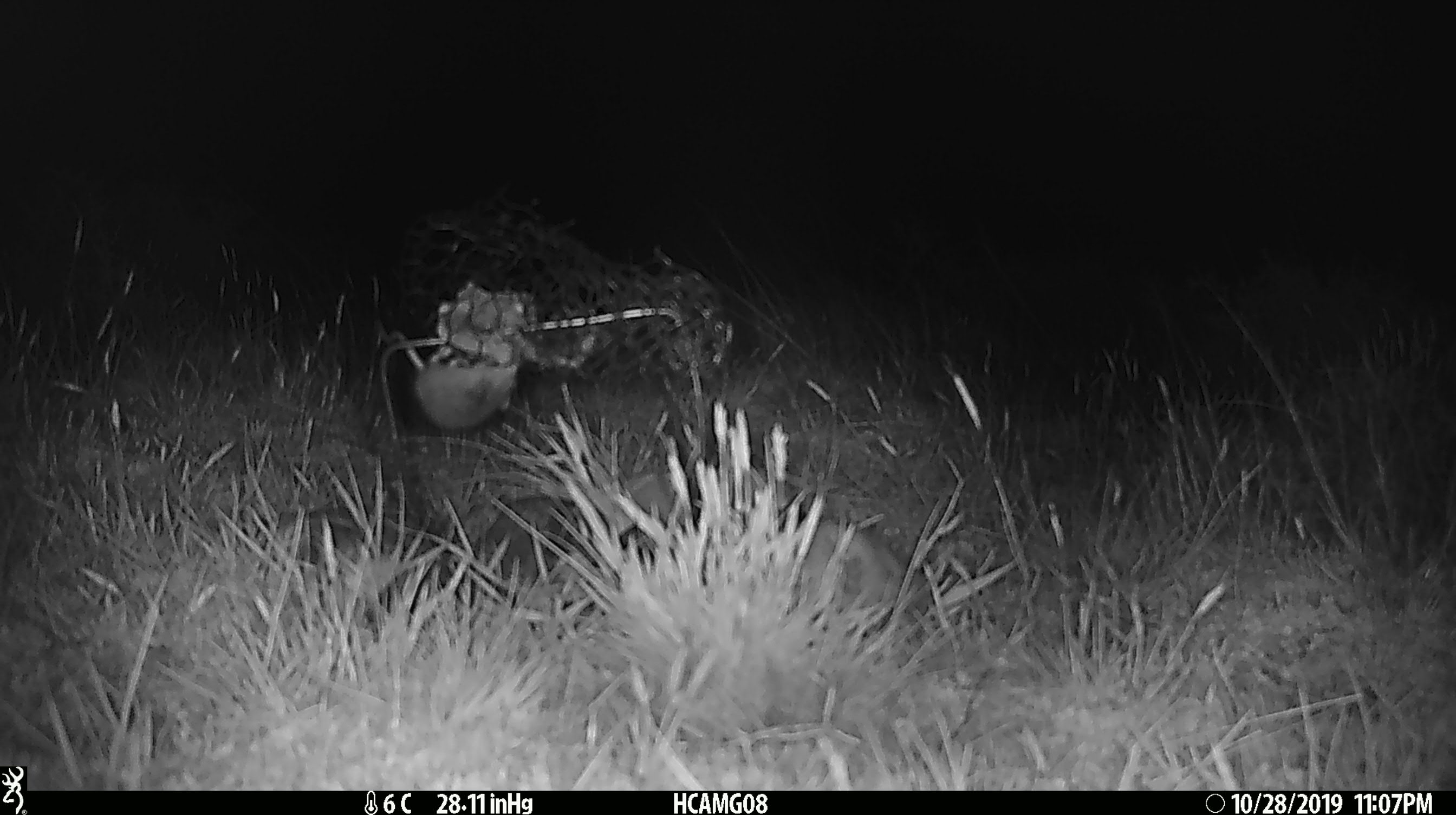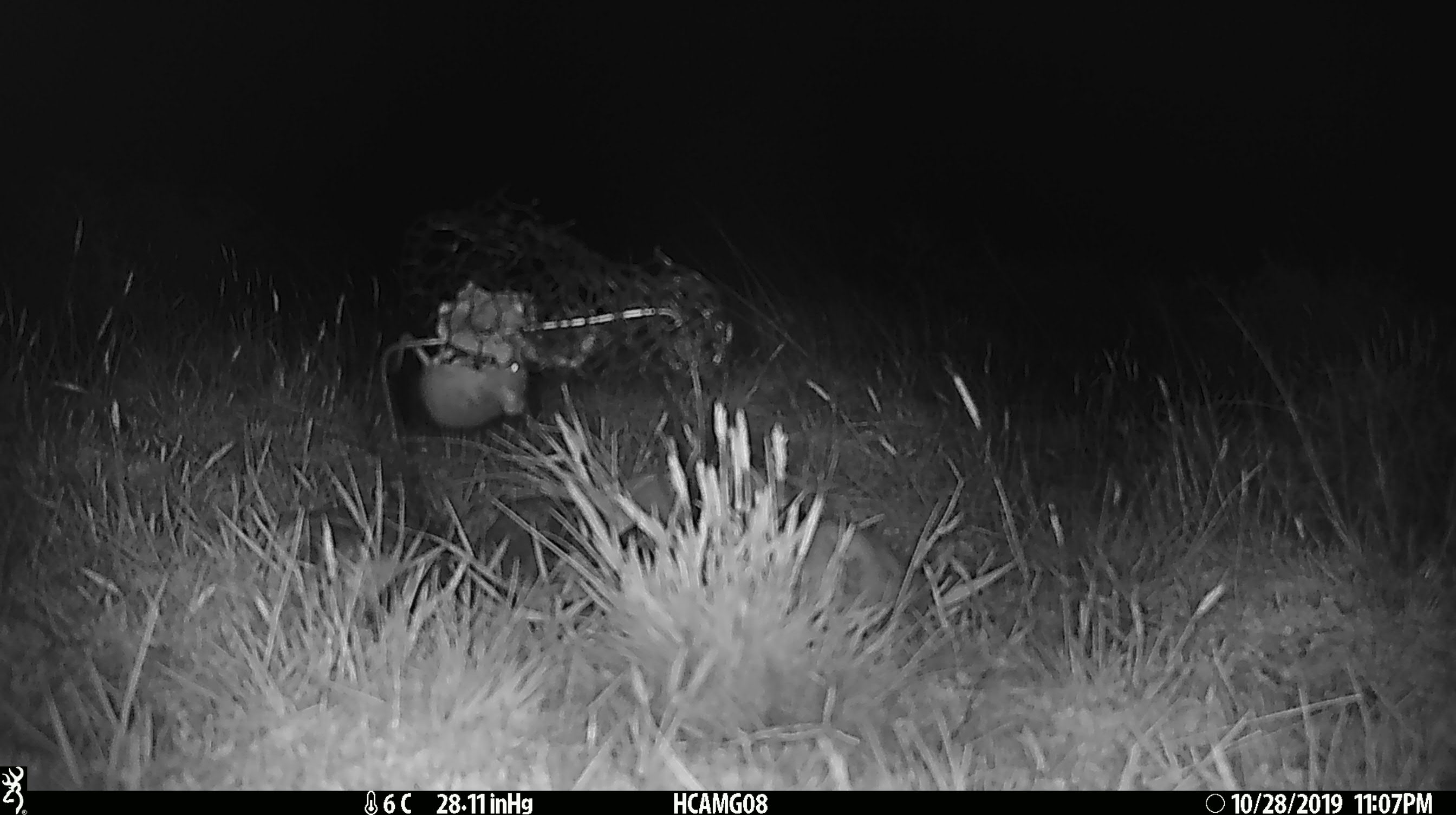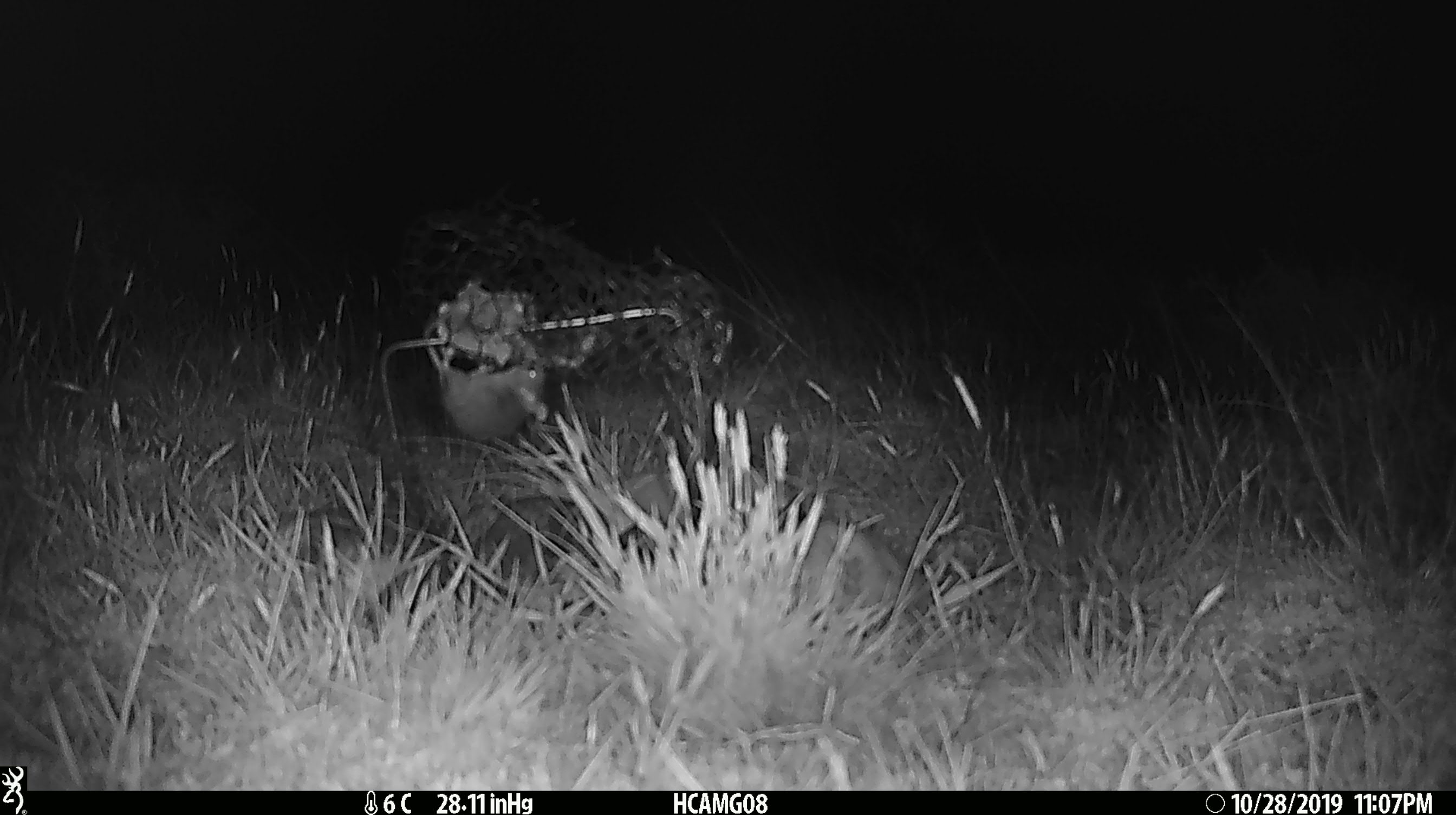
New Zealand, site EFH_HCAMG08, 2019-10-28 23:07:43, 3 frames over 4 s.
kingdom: Animalia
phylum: Chordata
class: Mammalia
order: Rodentia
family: Muridae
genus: Mus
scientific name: Mus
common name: mouse